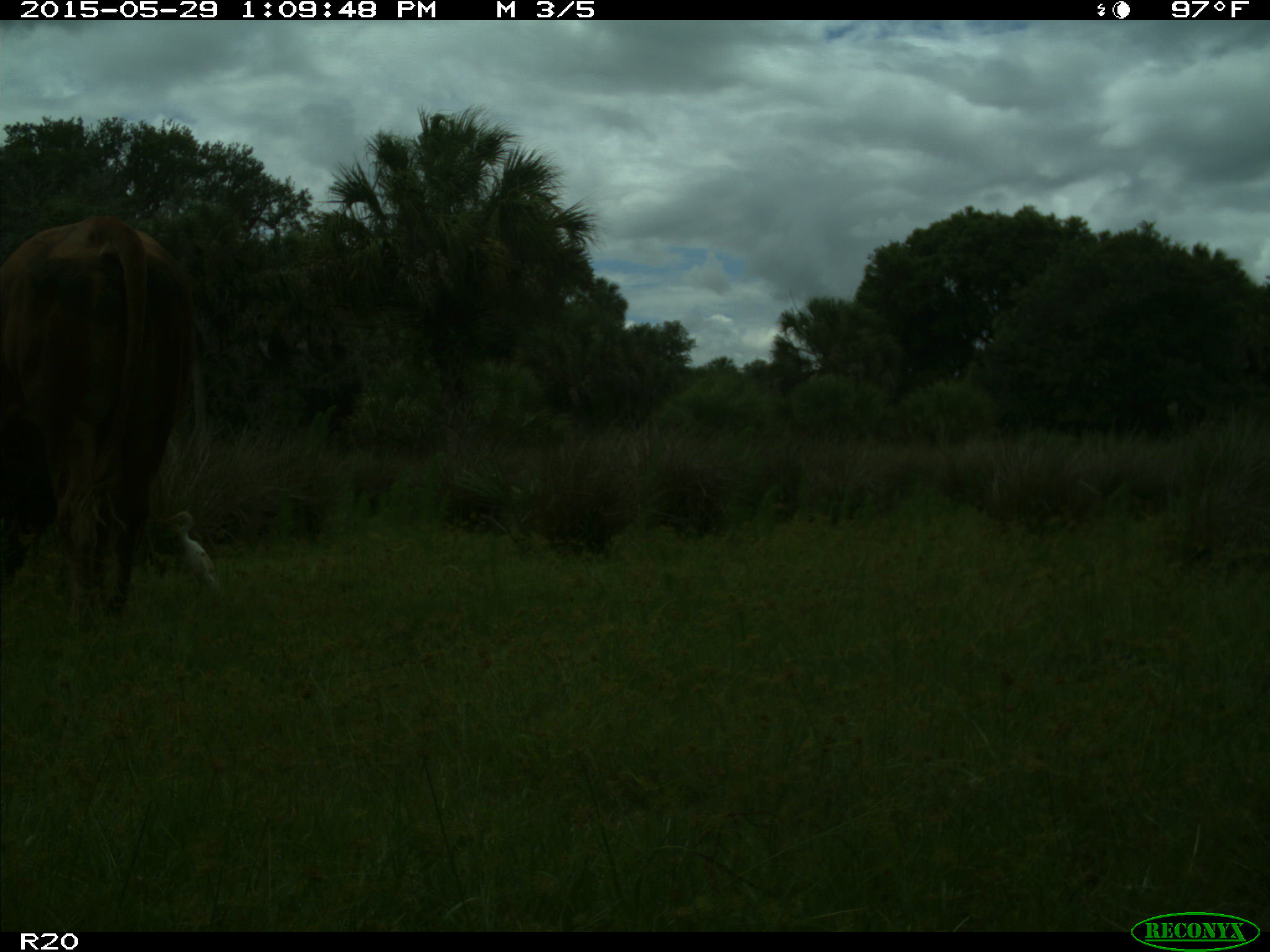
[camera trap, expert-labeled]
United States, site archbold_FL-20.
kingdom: Animalia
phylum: Chordata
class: Mammalia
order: Artiodactyla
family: Bovidae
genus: Bos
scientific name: Bos taurus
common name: domestic cow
Bos taurus (domestic cow).